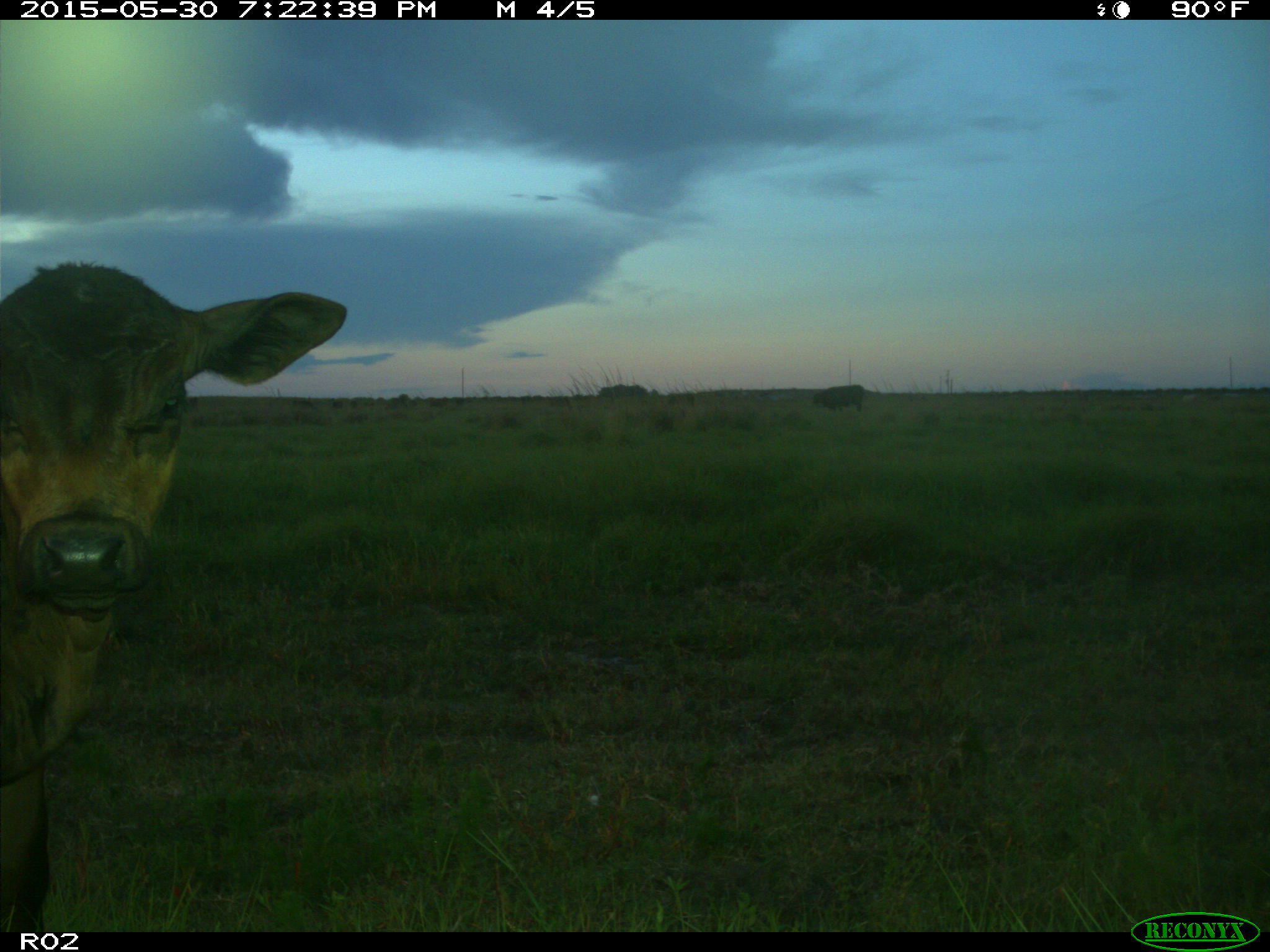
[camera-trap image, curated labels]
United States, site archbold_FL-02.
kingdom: Animalia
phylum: Chordata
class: Mammalia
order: Artiodactyla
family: Bovidae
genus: Bos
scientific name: Bos taurus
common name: domestic cow